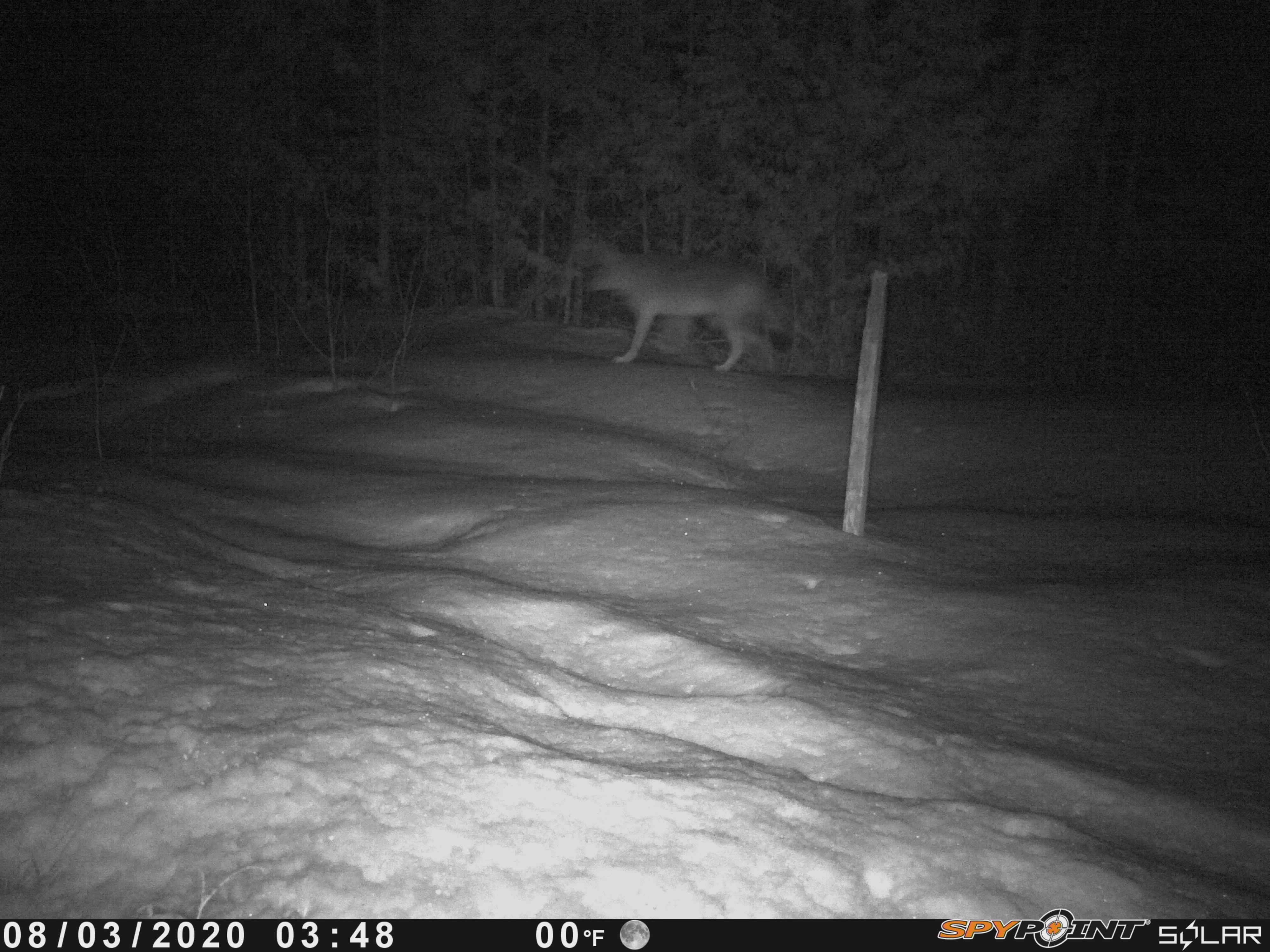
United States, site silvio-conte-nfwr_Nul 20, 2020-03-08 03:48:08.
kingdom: Animalia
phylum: Chordata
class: Mammalia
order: Carnivora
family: Canidae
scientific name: Canidae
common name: canid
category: canid sp.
Canid sp. (canid) (Canidae).